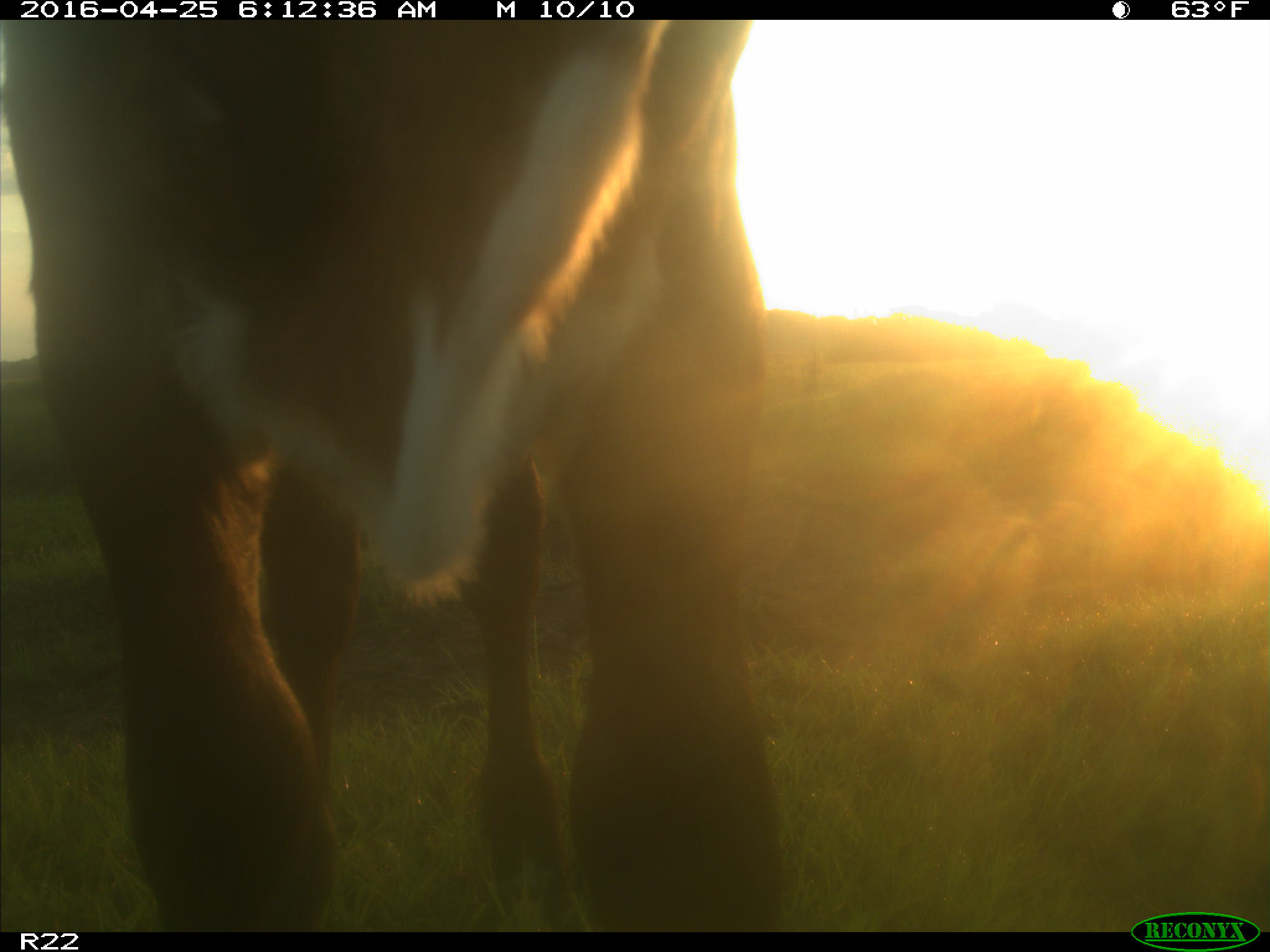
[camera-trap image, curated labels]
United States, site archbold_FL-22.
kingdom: Animalia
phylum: Chordata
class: Mammalia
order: Artiodactyla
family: Bovidae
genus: Bos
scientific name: Bos taurus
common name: domestic cow